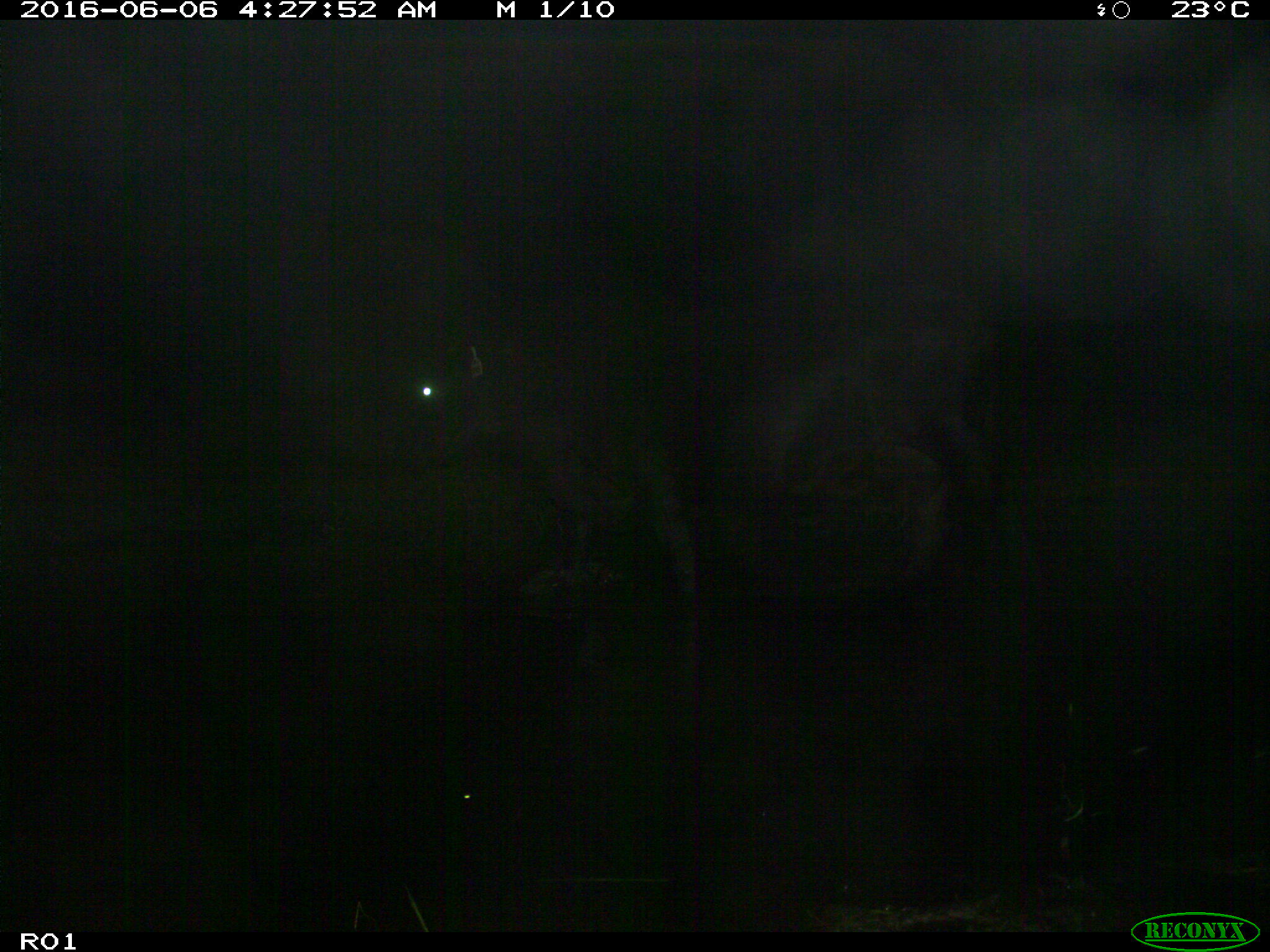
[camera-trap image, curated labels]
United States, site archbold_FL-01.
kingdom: Animalia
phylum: Chordata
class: Mammalia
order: Artiodactyla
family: Bovidae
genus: Bos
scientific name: Bos taurus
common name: domestic cow